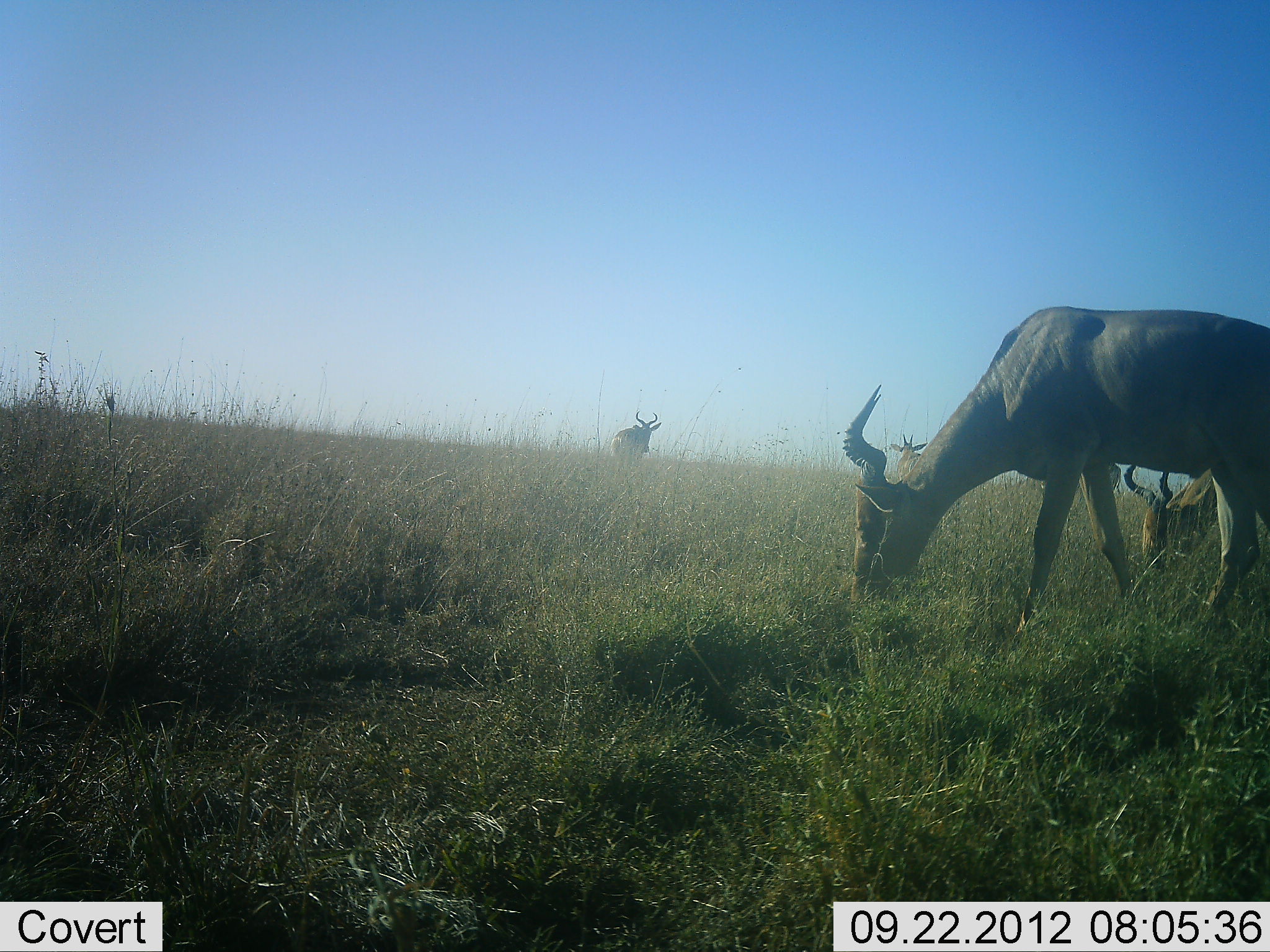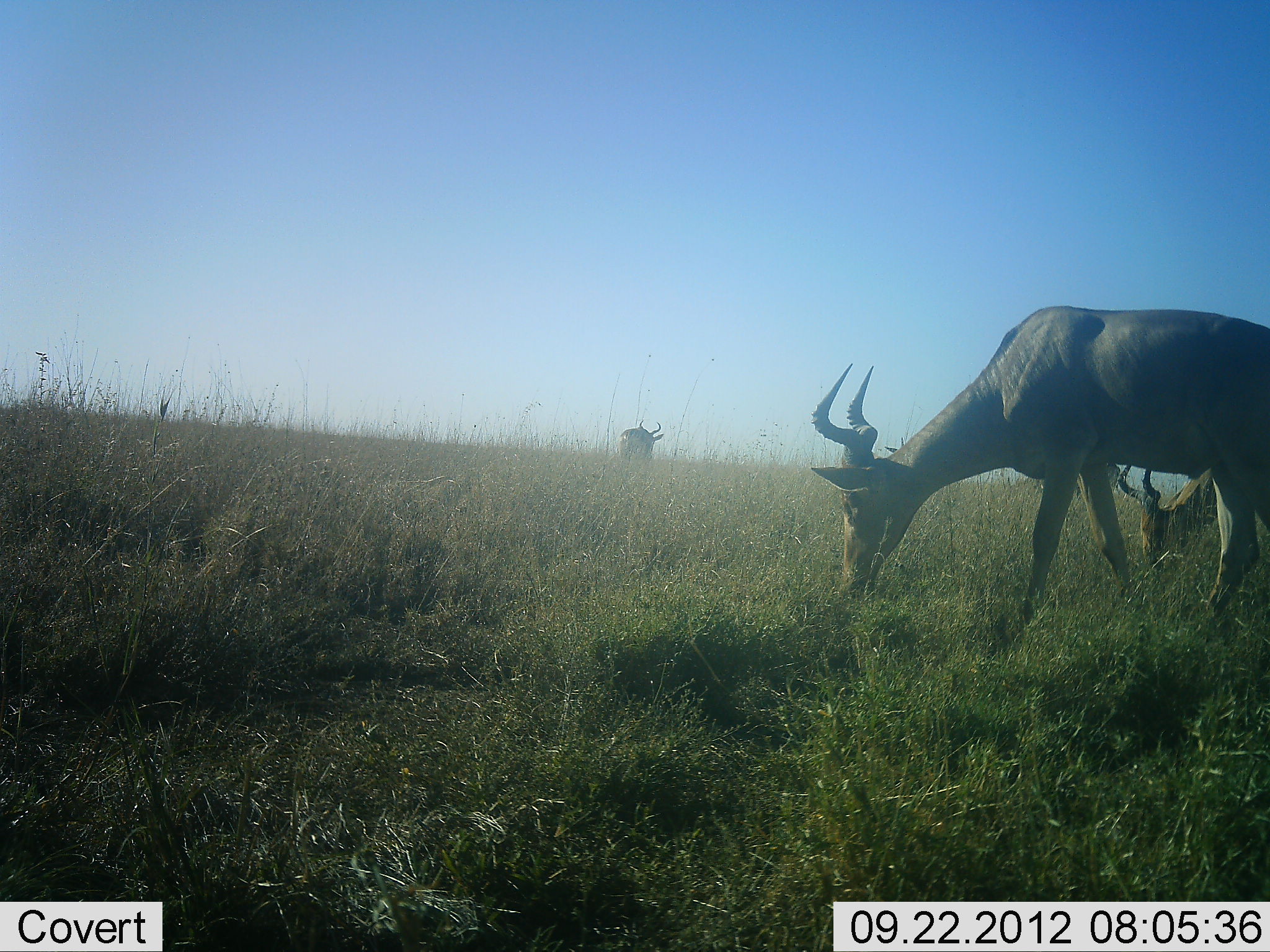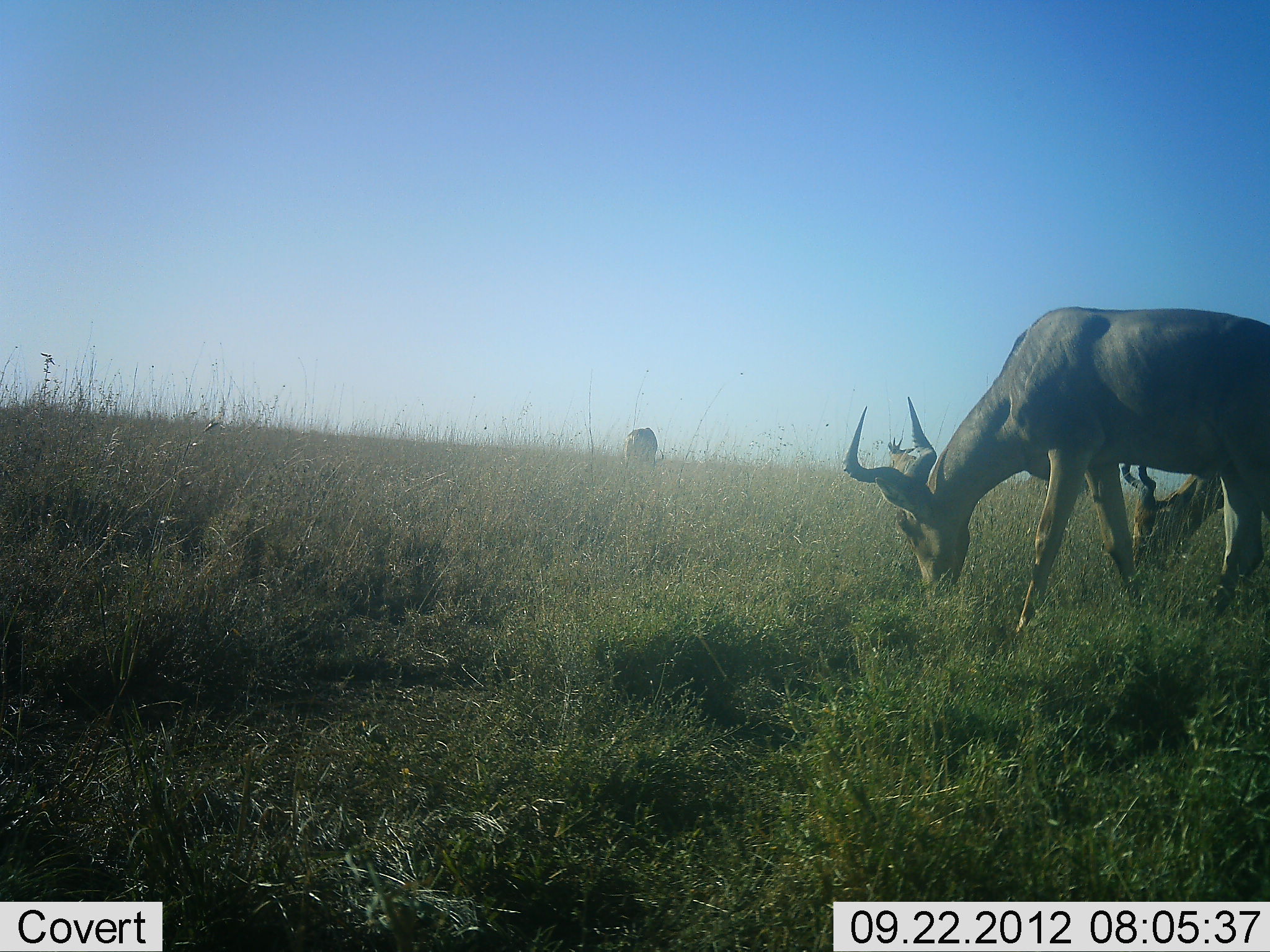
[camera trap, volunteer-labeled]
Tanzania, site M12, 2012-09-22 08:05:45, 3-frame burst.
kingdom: Animalia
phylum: Chordata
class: Mammalia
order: Artiodactyla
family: Bovidae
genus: Alcelaphus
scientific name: Alcelaphus buselaphus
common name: hartebeest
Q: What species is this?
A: Hartebeest (Alcelaphus buselaphus).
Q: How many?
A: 3.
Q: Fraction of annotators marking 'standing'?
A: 40%.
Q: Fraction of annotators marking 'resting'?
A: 0%.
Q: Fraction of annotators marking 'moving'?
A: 0%.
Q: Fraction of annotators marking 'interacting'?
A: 0%.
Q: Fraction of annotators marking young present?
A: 0%.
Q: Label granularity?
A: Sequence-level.